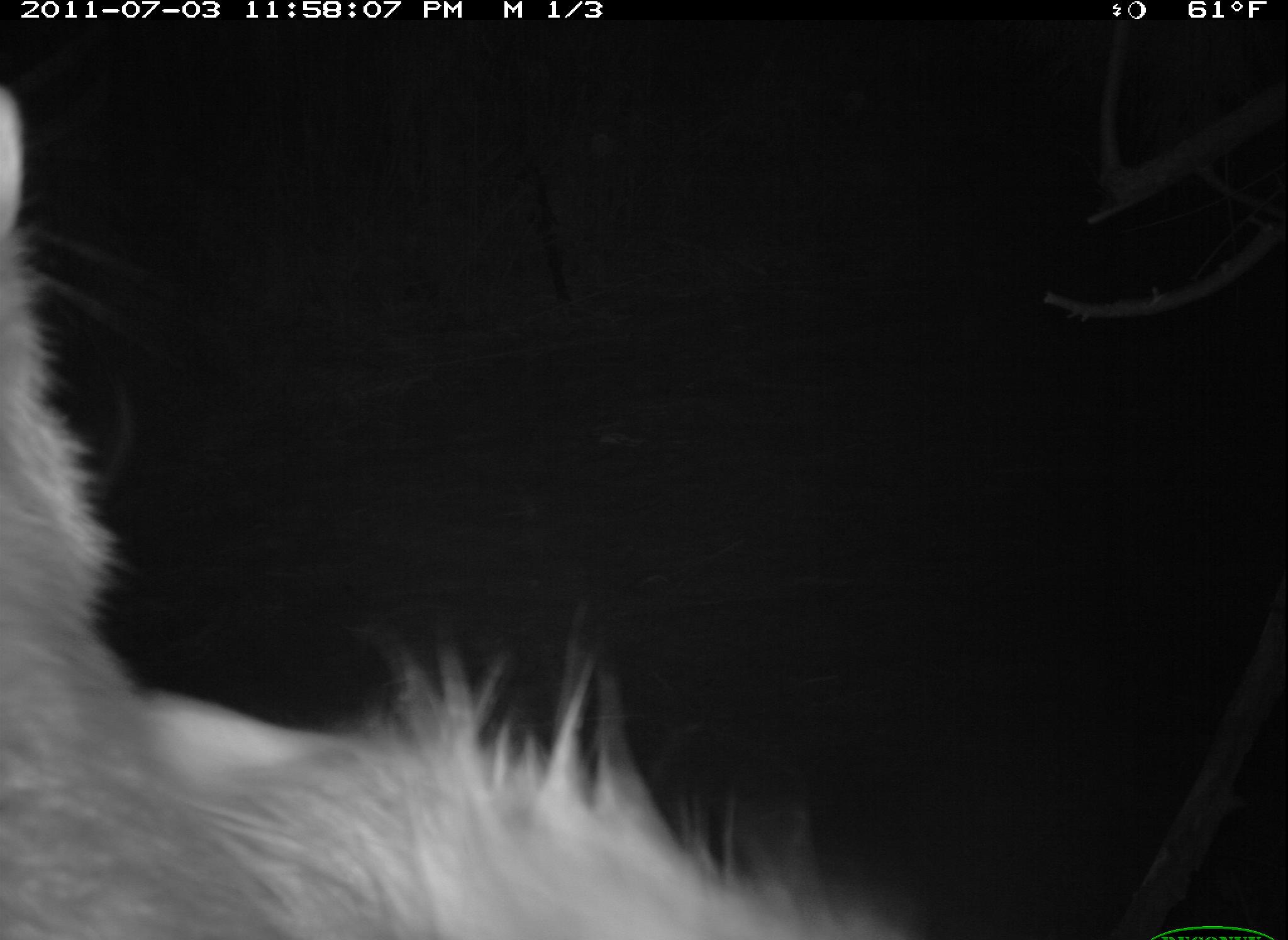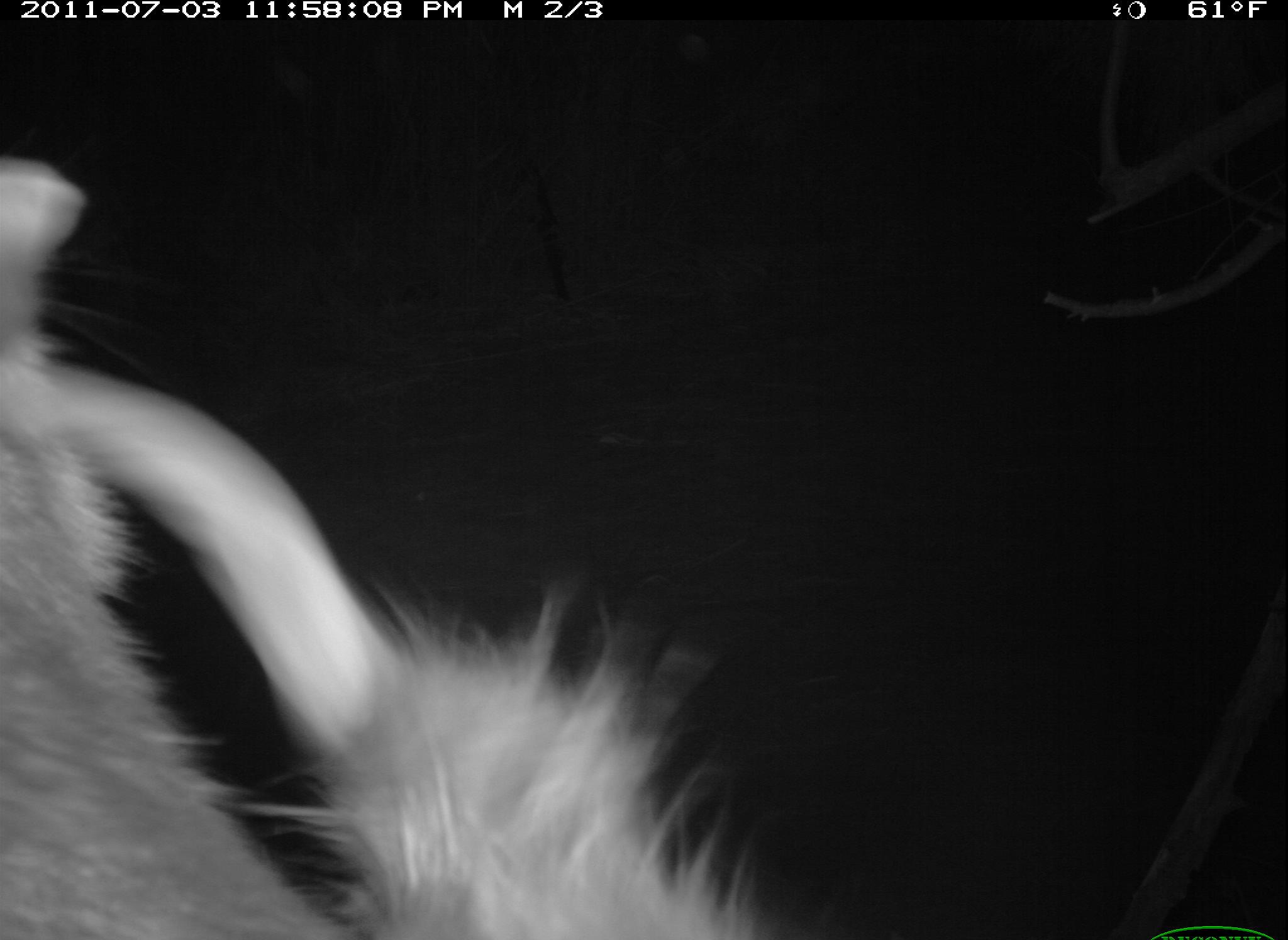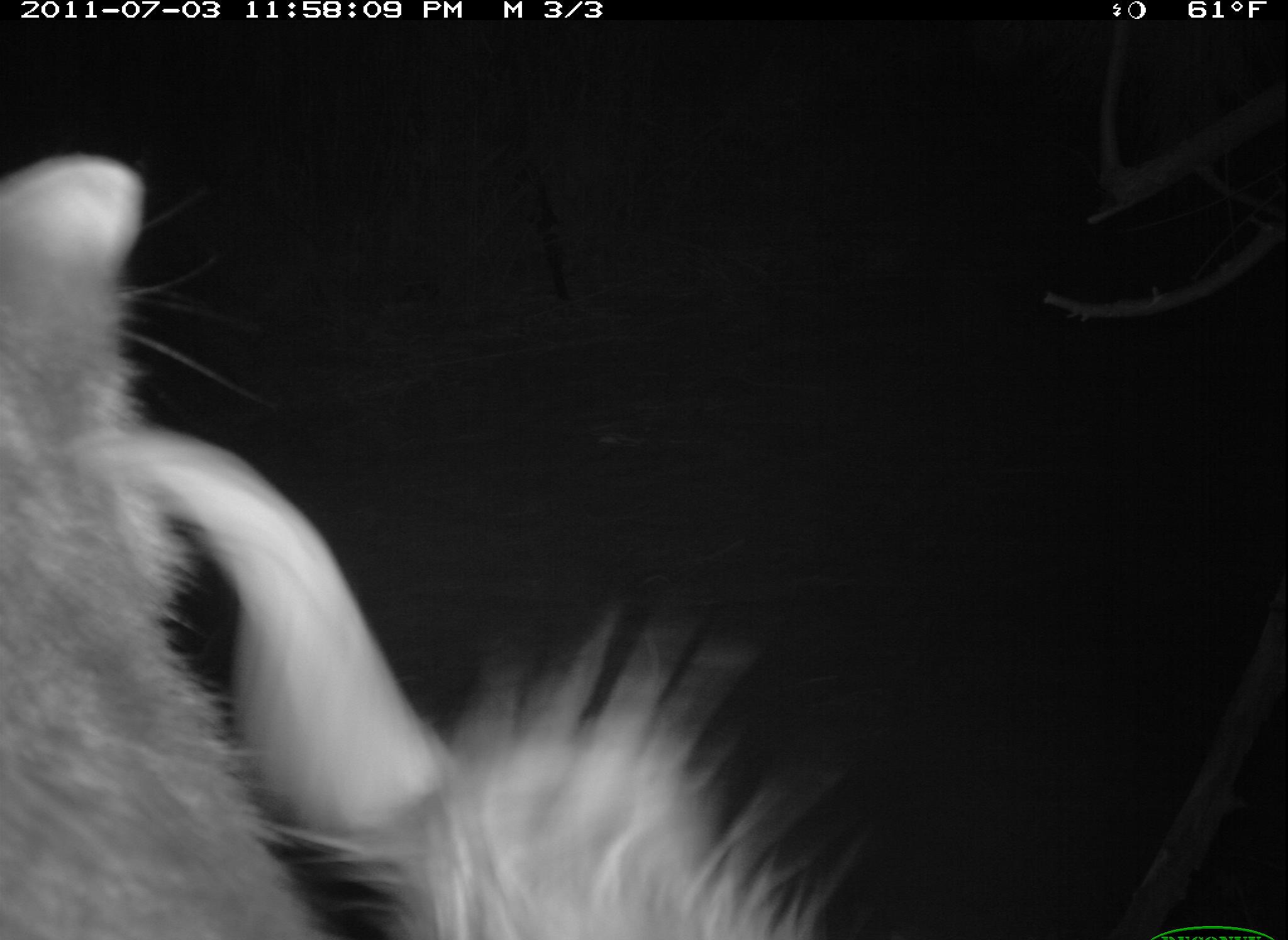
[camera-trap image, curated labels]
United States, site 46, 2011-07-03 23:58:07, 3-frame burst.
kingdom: Animalia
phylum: Chordata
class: Mammalia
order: Carnivora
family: Procyonidae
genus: Procyon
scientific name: Procyon lotor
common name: raccoon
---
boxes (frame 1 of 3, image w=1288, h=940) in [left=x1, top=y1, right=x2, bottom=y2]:
raccoon: [left=5, top=79, right=939, bottom=936]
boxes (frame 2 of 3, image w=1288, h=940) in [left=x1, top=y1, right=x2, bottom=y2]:
raccoon: [left=0, top=153, right=802, bottom=937]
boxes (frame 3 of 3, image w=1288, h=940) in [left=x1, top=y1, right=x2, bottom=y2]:
raccoon: [left=5, top=142, right=842, bottom=940]